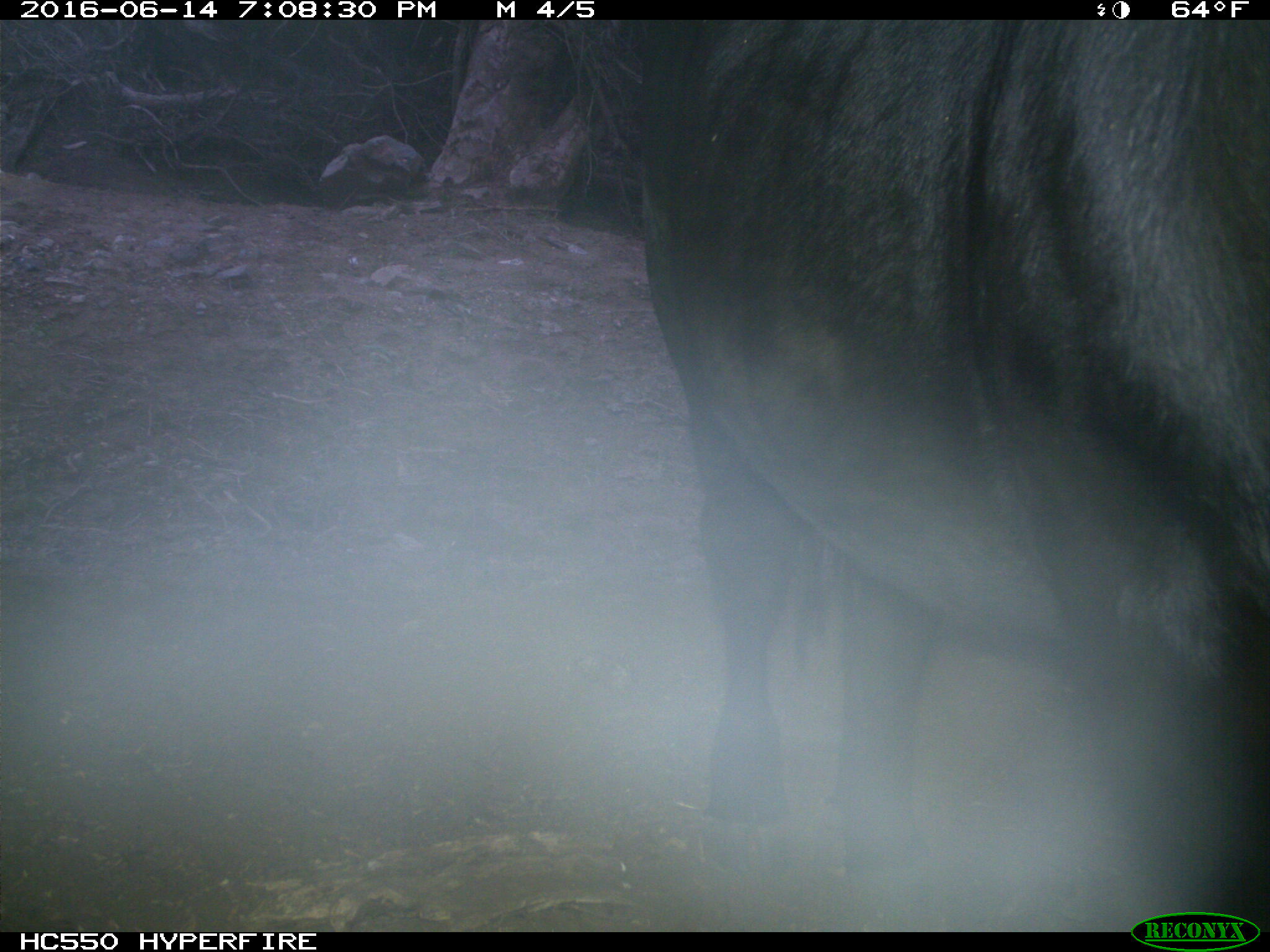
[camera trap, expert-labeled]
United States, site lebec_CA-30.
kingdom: Animalia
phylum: Chordata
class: Mammalia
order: Artiodactyla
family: Bovidae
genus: Bos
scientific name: Bos taurus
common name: domestic cow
Bos taurus (domestic cow).